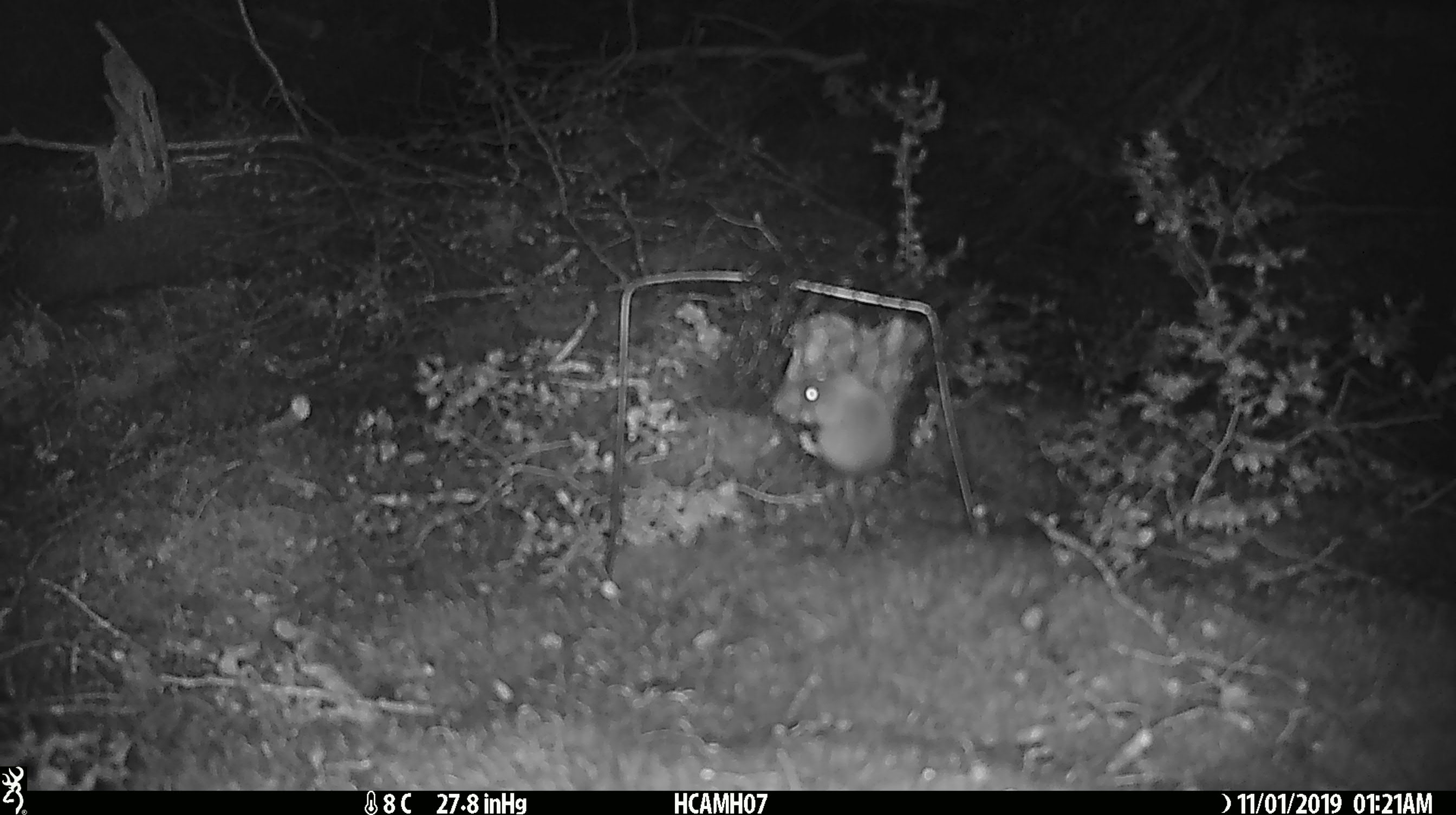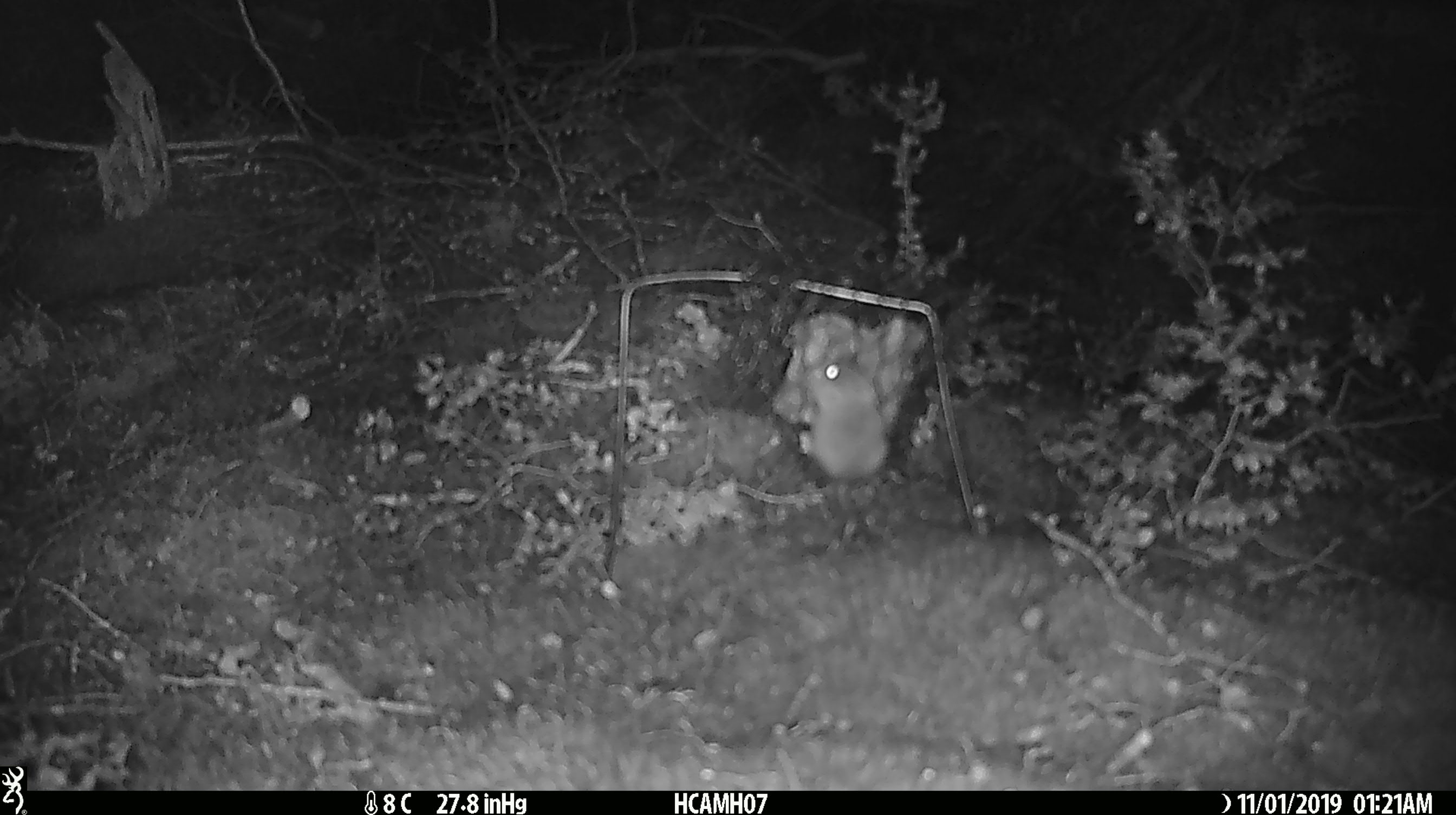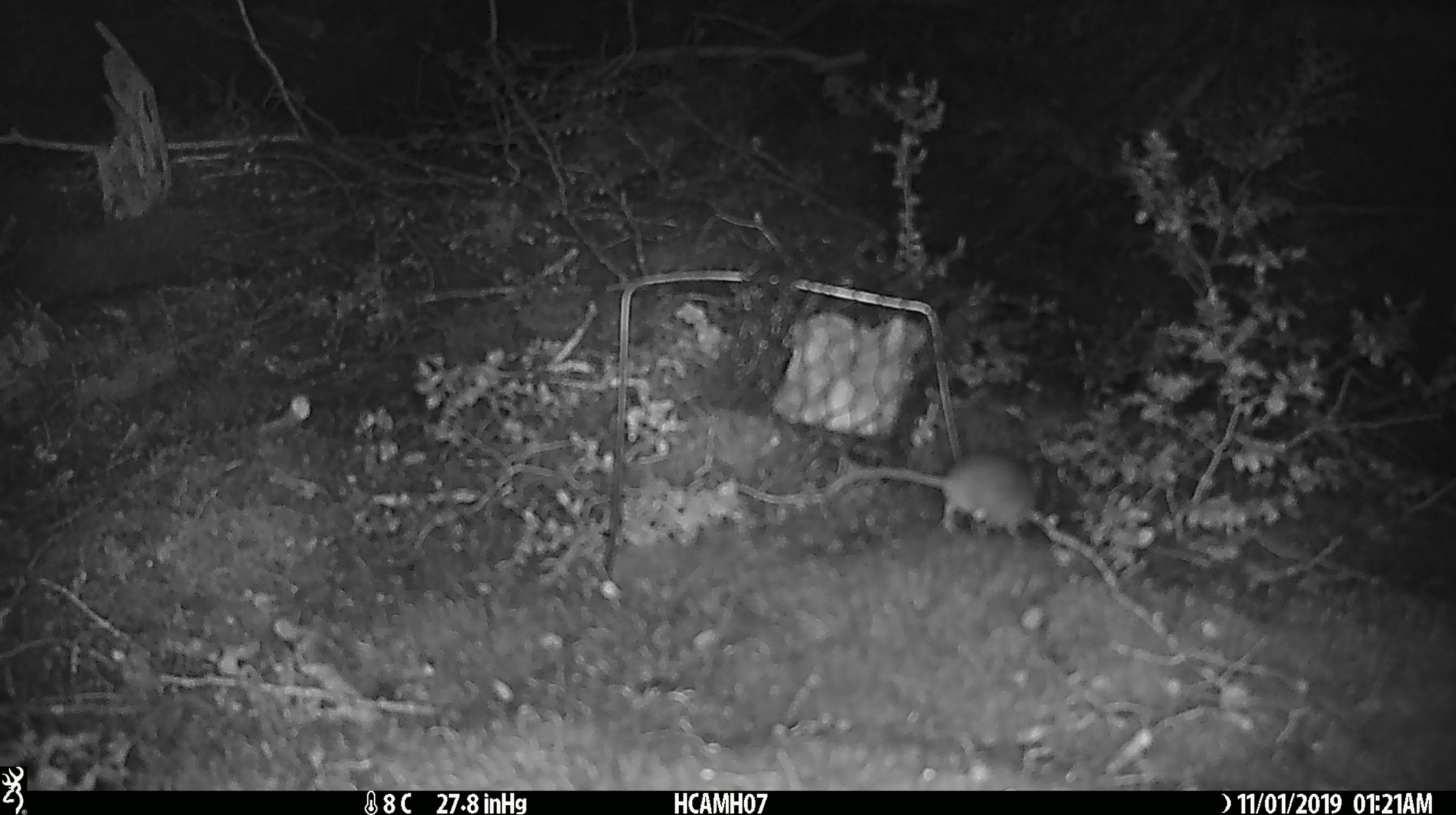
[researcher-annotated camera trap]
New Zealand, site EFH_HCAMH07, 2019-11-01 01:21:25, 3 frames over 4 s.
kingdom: Animalia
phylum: Chordata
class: Mammalia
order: Rodentia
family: Muridae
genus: Mus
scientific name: Mus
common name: mouse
Mouse (Mus).